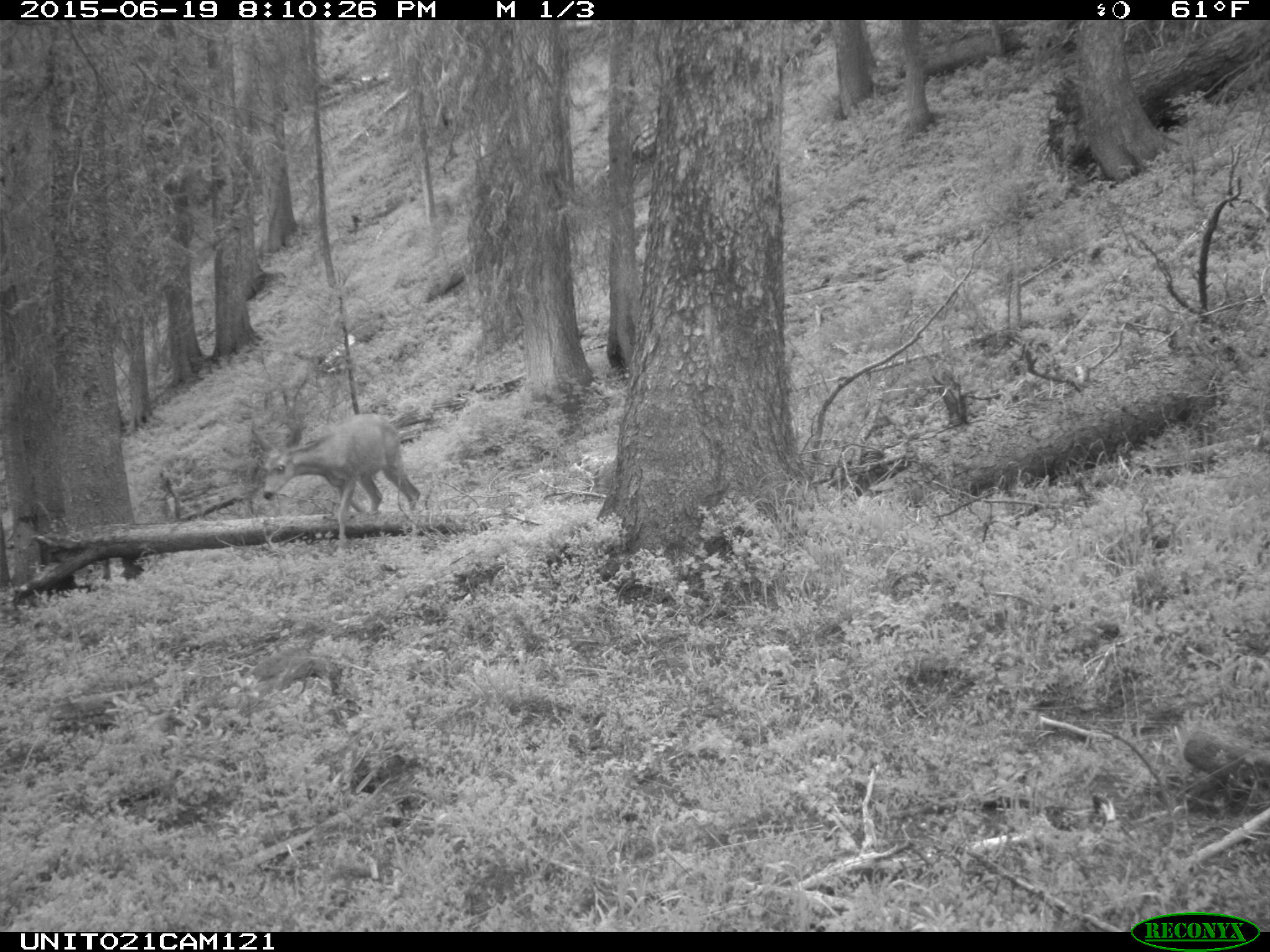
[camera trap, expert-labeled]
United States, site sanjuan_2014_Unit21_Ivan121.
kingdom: Animalia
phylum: Chordata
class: Mammalia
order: Artiodactyla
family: Cervidae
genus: Odocoileus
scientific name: Odocoileus hemionus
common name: mule deer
Odocoileus hemionus (mule deer).